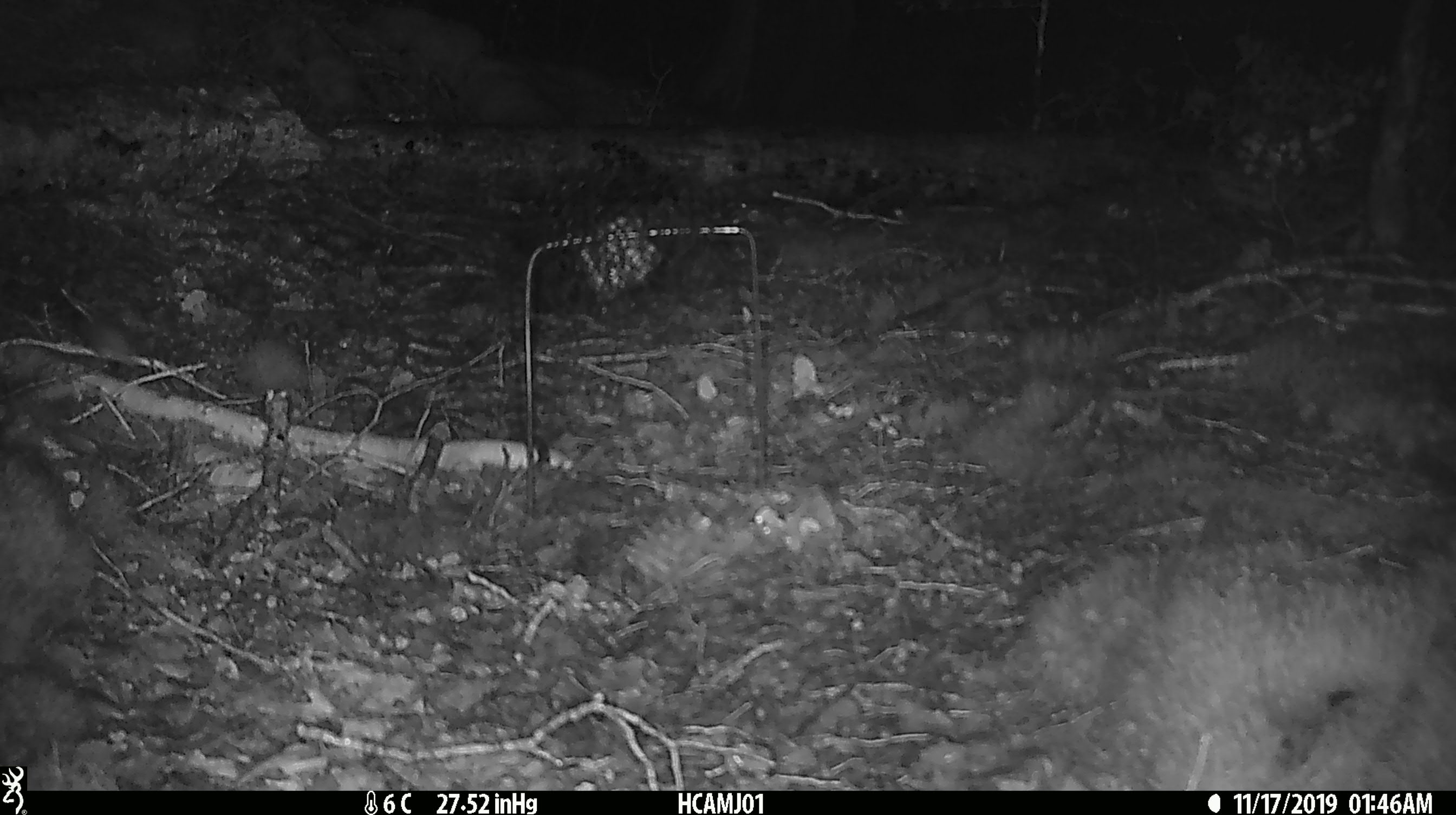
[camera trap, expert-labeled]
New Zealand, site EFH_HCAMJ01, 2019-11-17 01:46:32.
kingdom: Animalia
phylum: Chordata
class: Mammalia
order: Rodentia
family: Muridae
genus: Mus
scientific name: Mus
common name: mouse